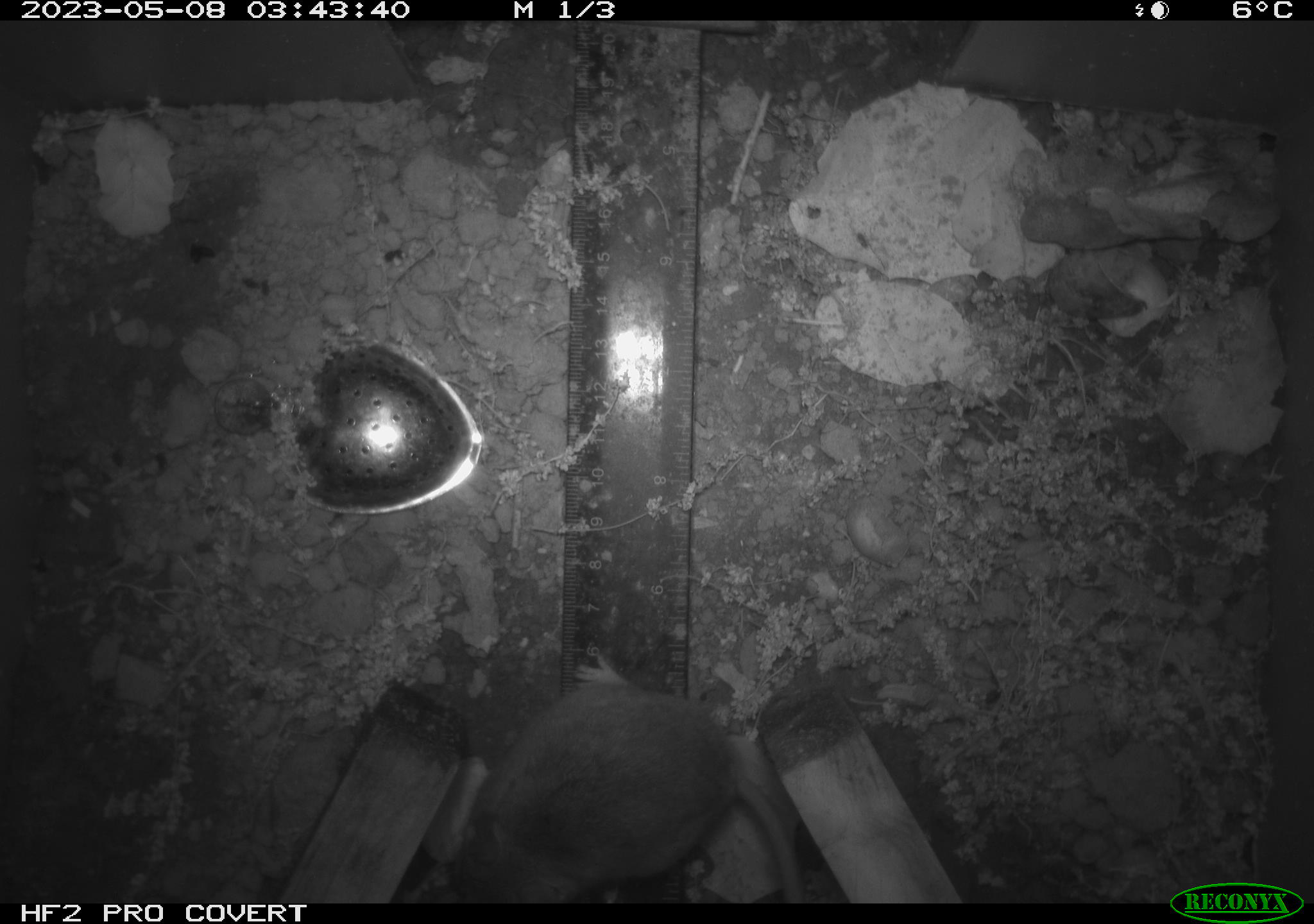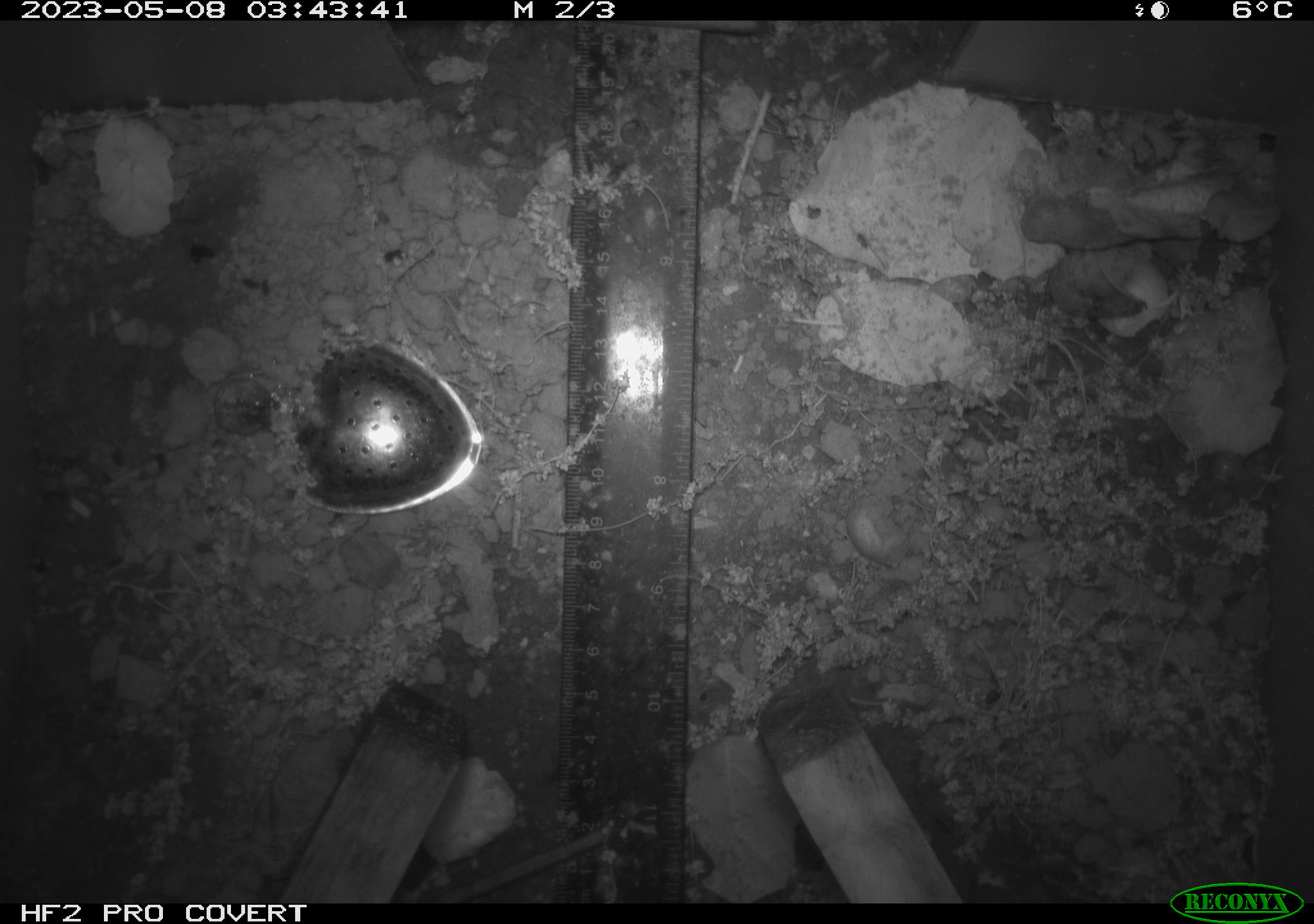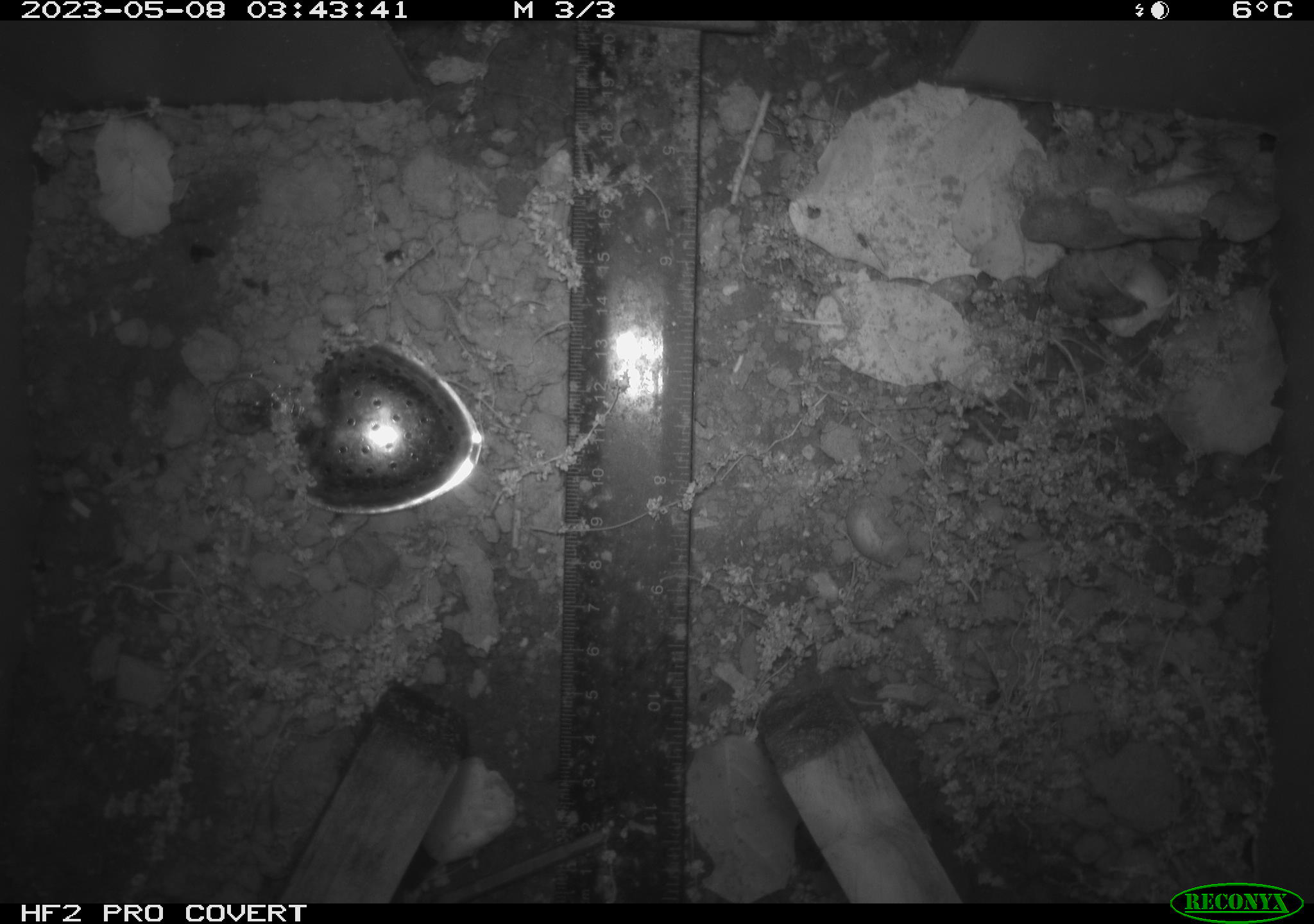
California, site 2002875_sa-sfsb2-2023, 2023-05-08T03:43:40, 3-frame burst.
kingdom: Animalia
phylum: Chordata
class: Mammalia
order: Rodentia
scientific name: Rodentia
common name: mouse species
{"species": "mouse species (Rodentia)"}